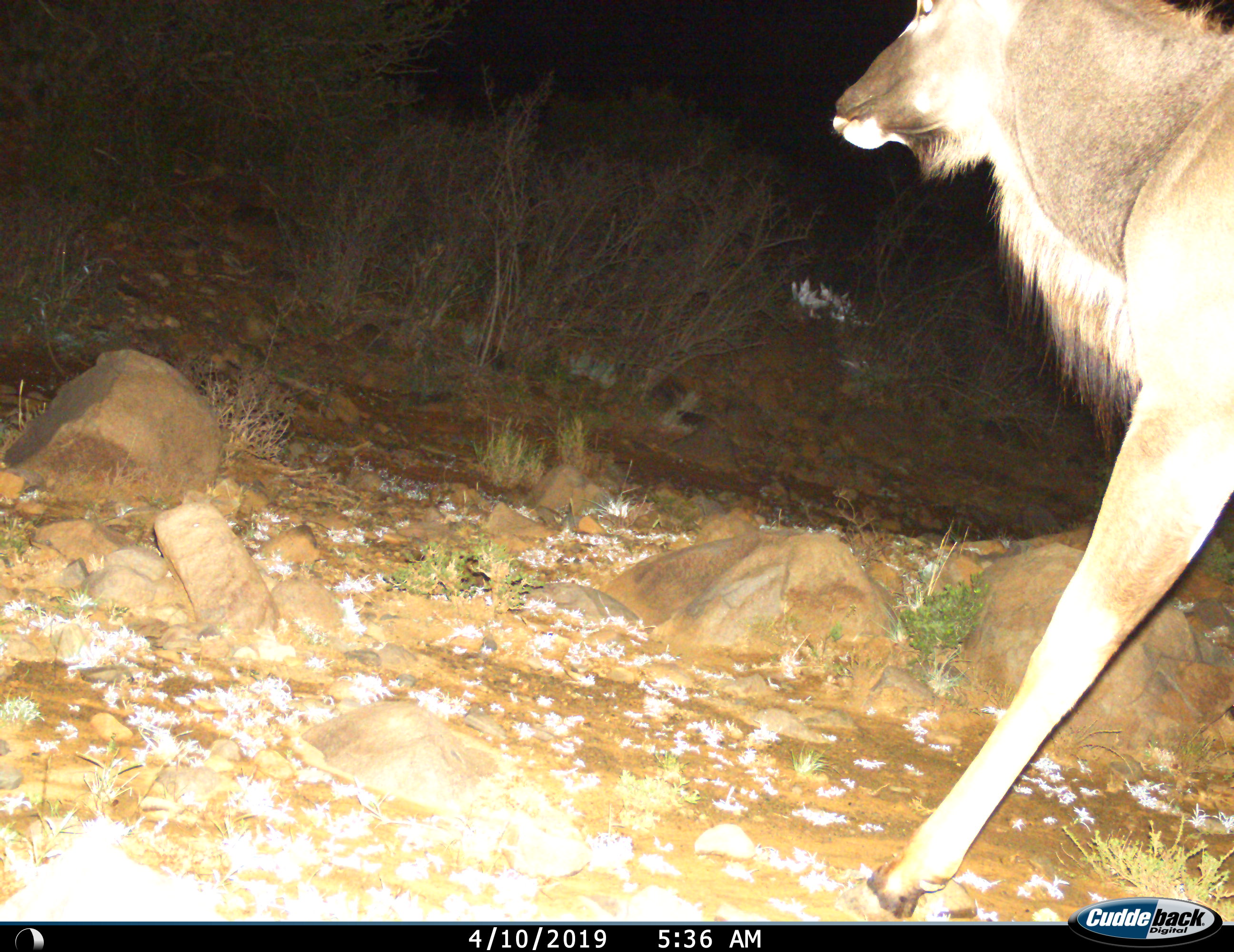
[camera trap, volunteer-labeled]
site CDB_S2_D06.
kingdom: Animalia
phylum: Chordata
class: Mammalia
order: Artiodactyla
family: Bovidae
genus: Tragelaphus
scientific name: Tragelaphus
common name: kudu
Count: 1.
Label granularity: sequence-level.